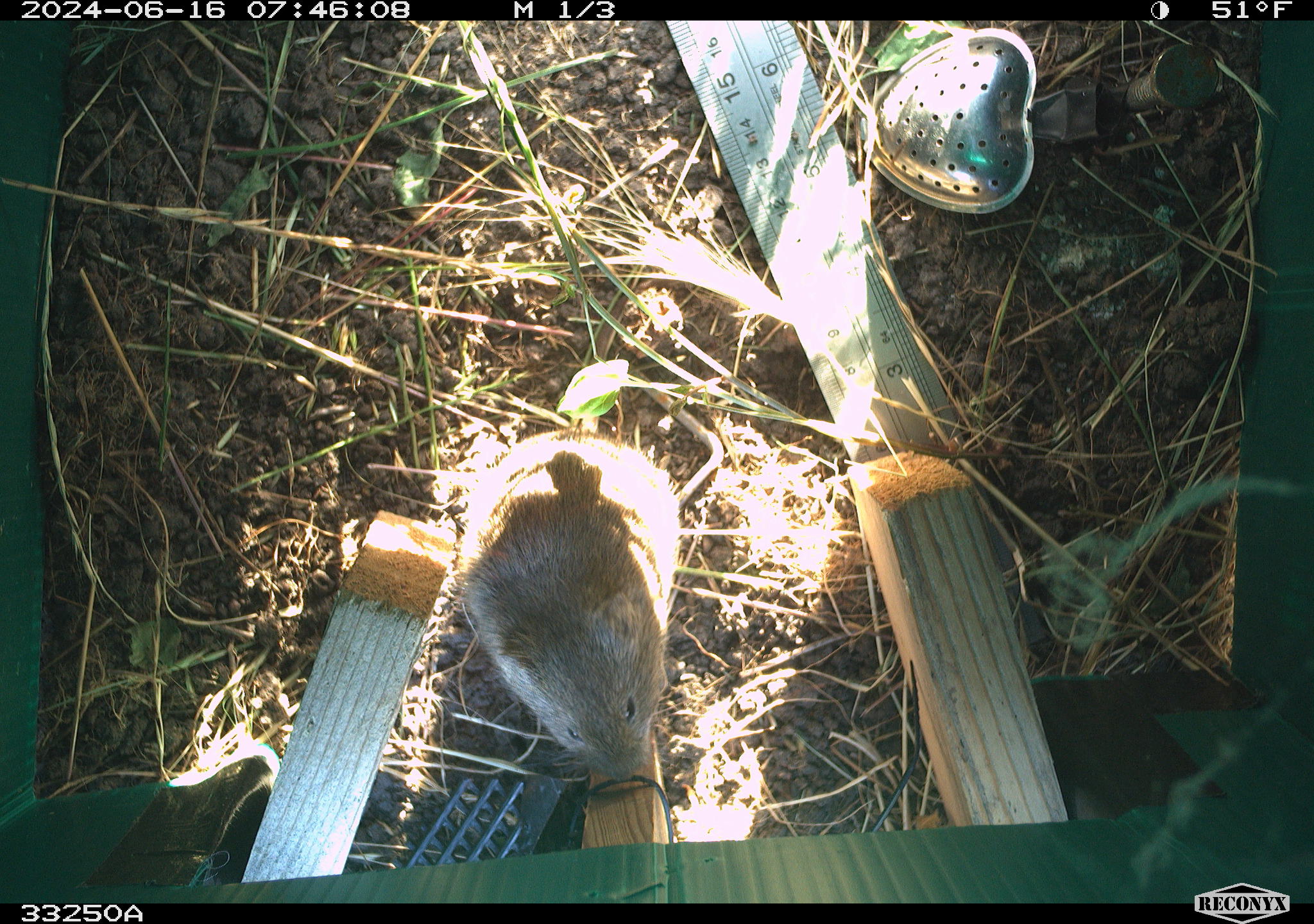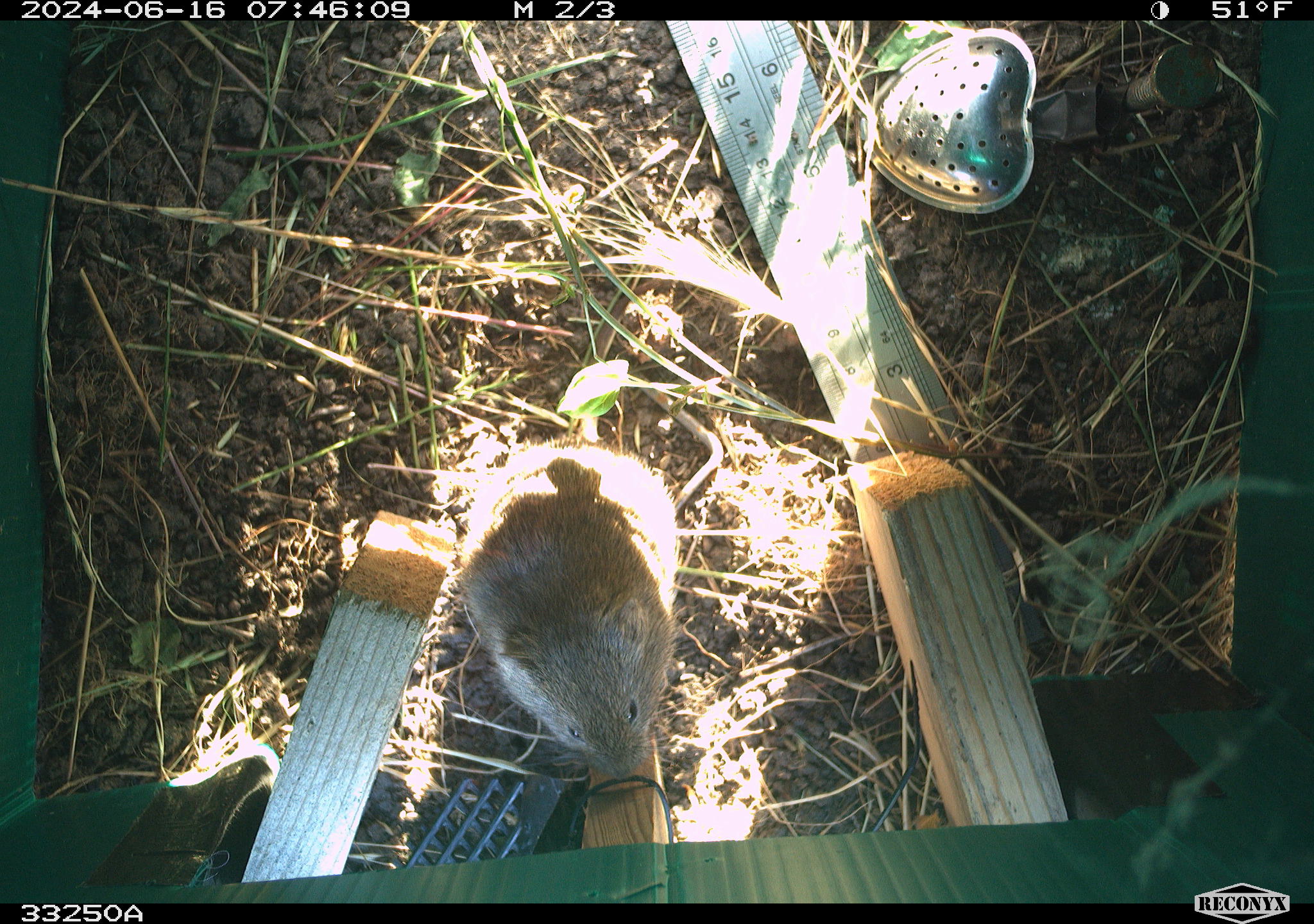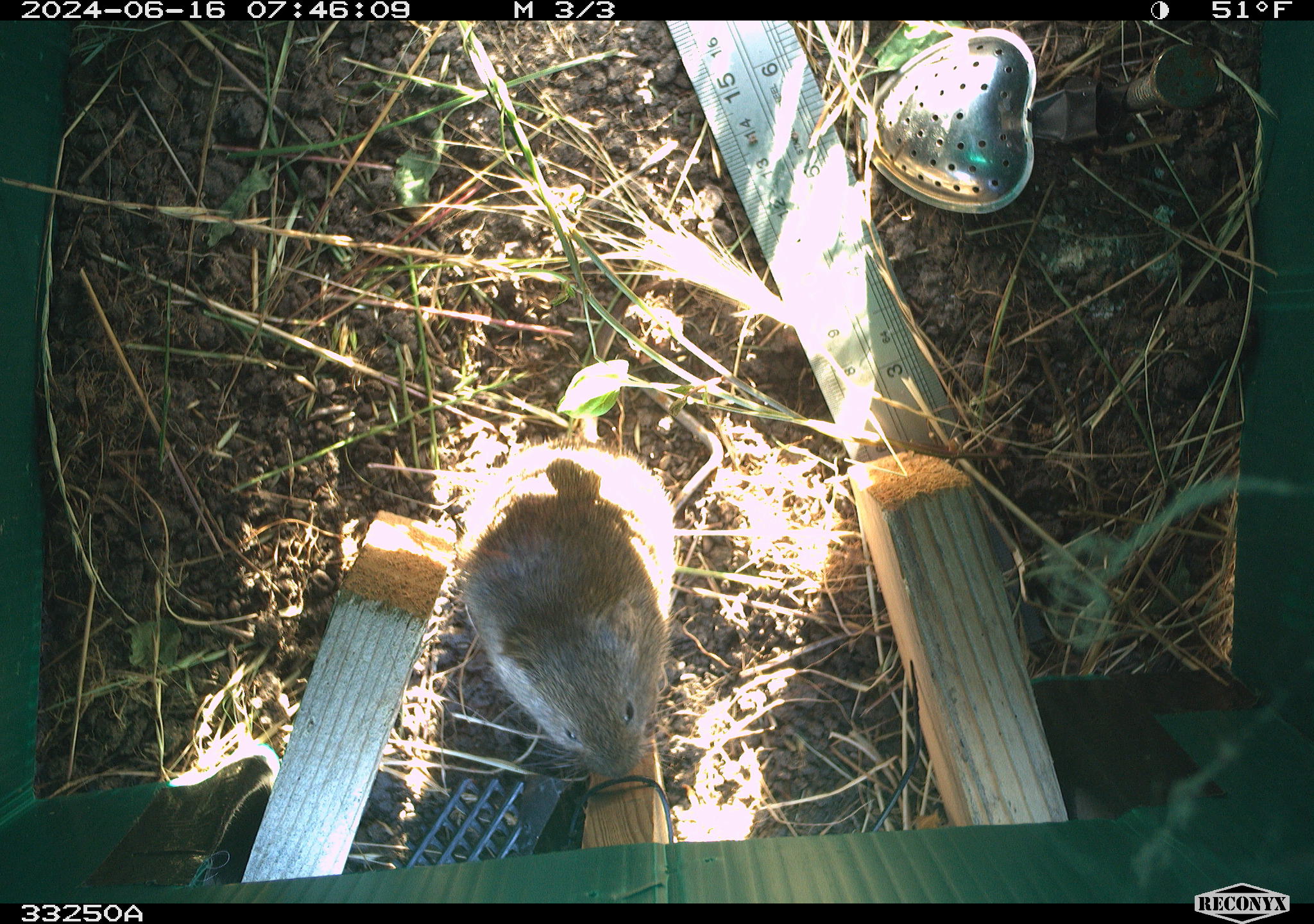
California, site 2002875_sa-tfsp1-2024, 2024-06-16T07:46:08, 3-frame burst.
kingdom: Animalia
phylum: Chordata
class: Mammalia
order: Rodentia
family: Cricetidae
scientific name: Arvicolinae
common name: voles, lemmings, and muskrats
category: arvicolinae subfamily